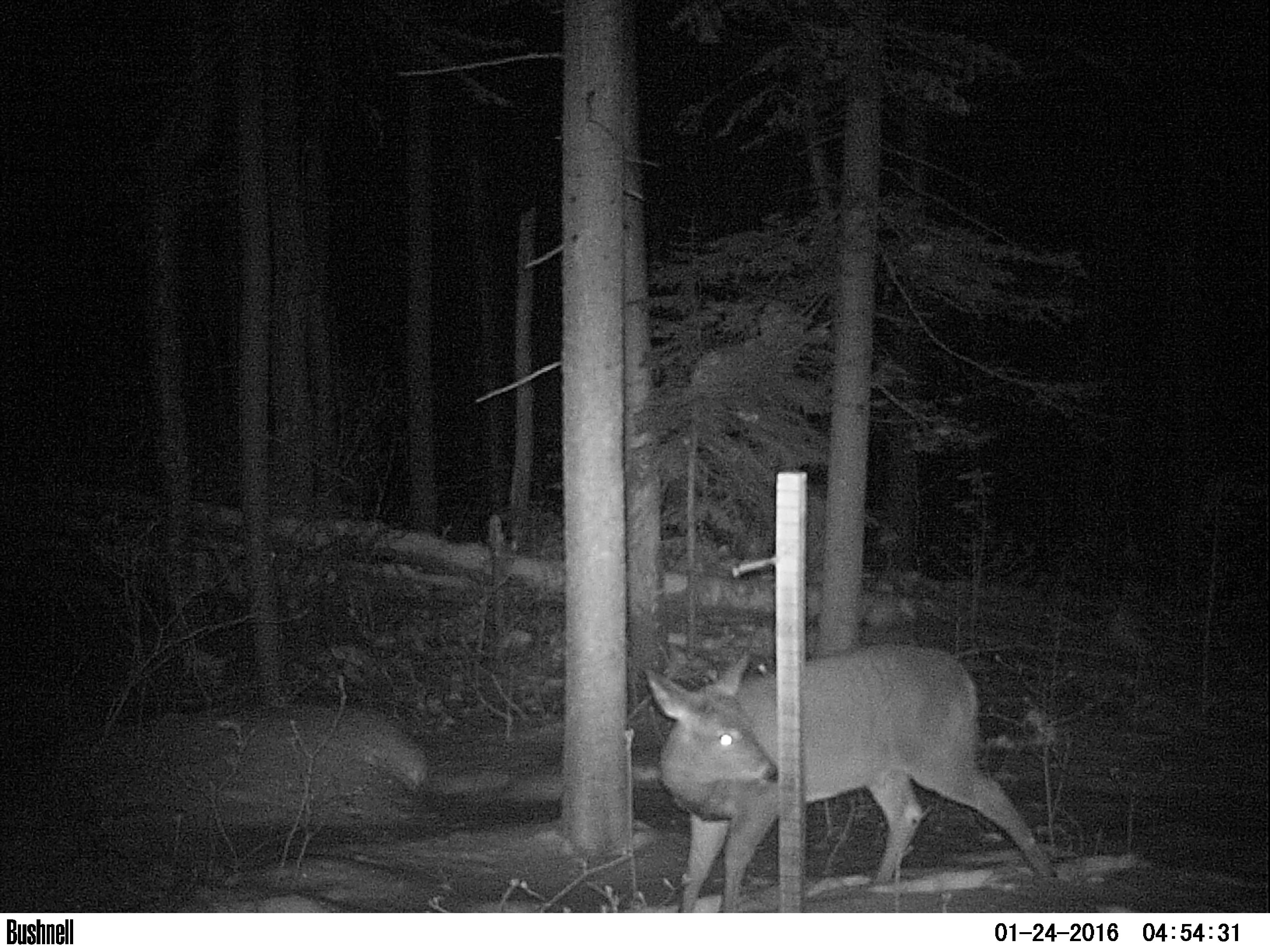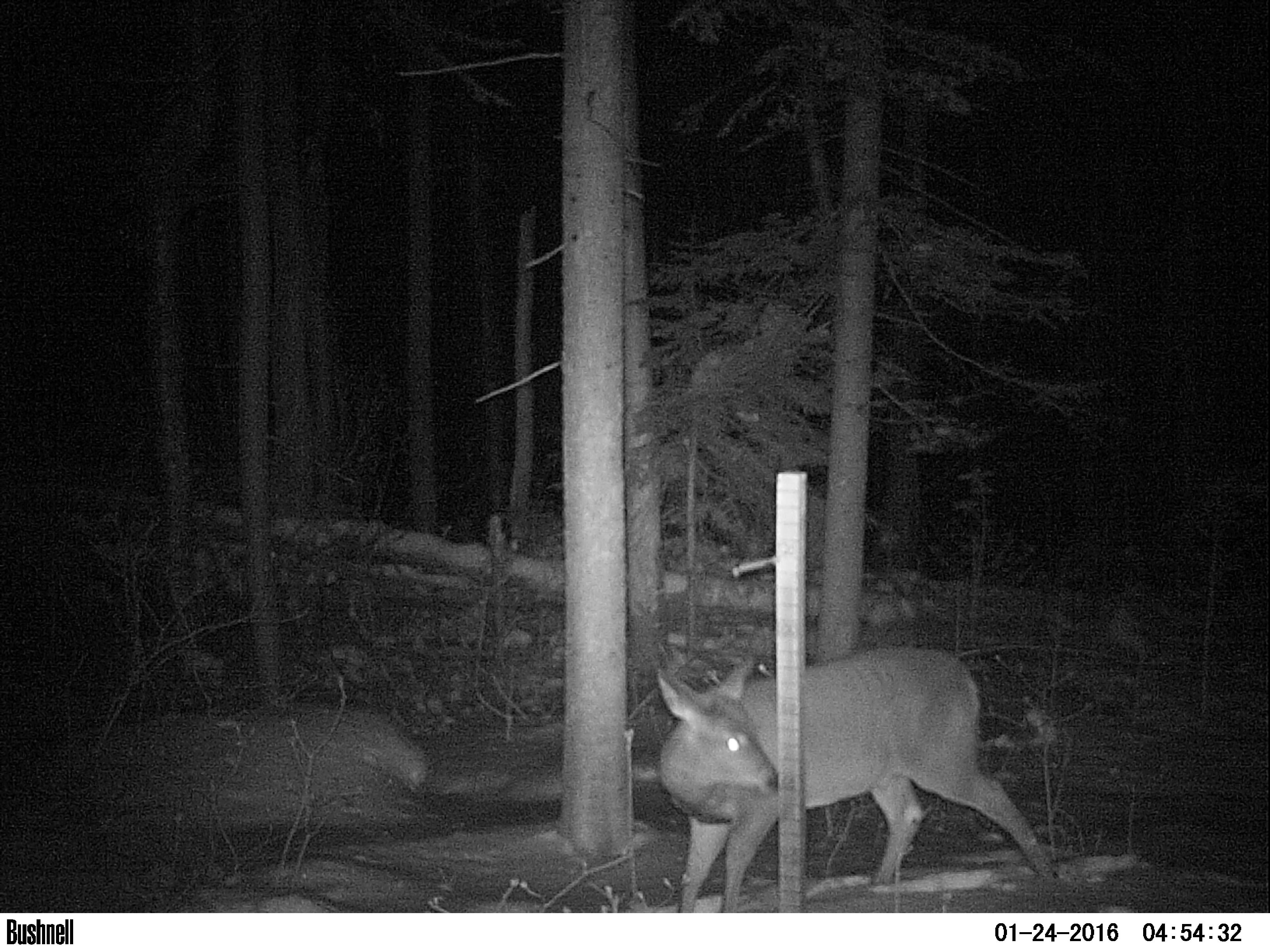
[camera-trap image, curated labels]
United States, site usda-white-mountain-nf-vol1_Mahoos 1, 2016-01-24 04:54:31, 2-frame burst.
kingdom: Animalia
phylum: Chordata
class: Mammalia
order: Artiodactyla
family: Cervidae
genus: Odocoileus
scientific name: Odocoileus virginianus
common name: white-tailed deer